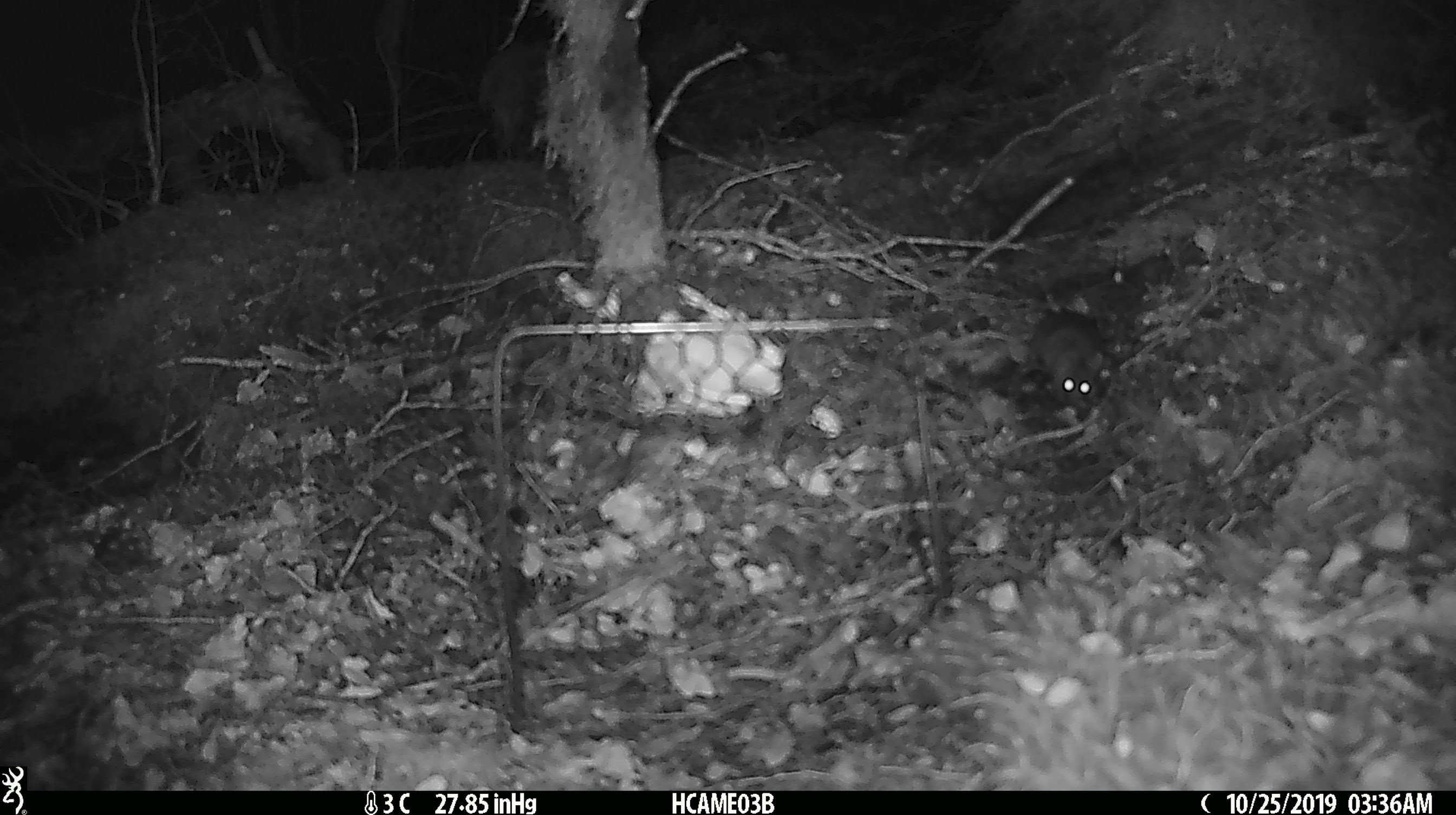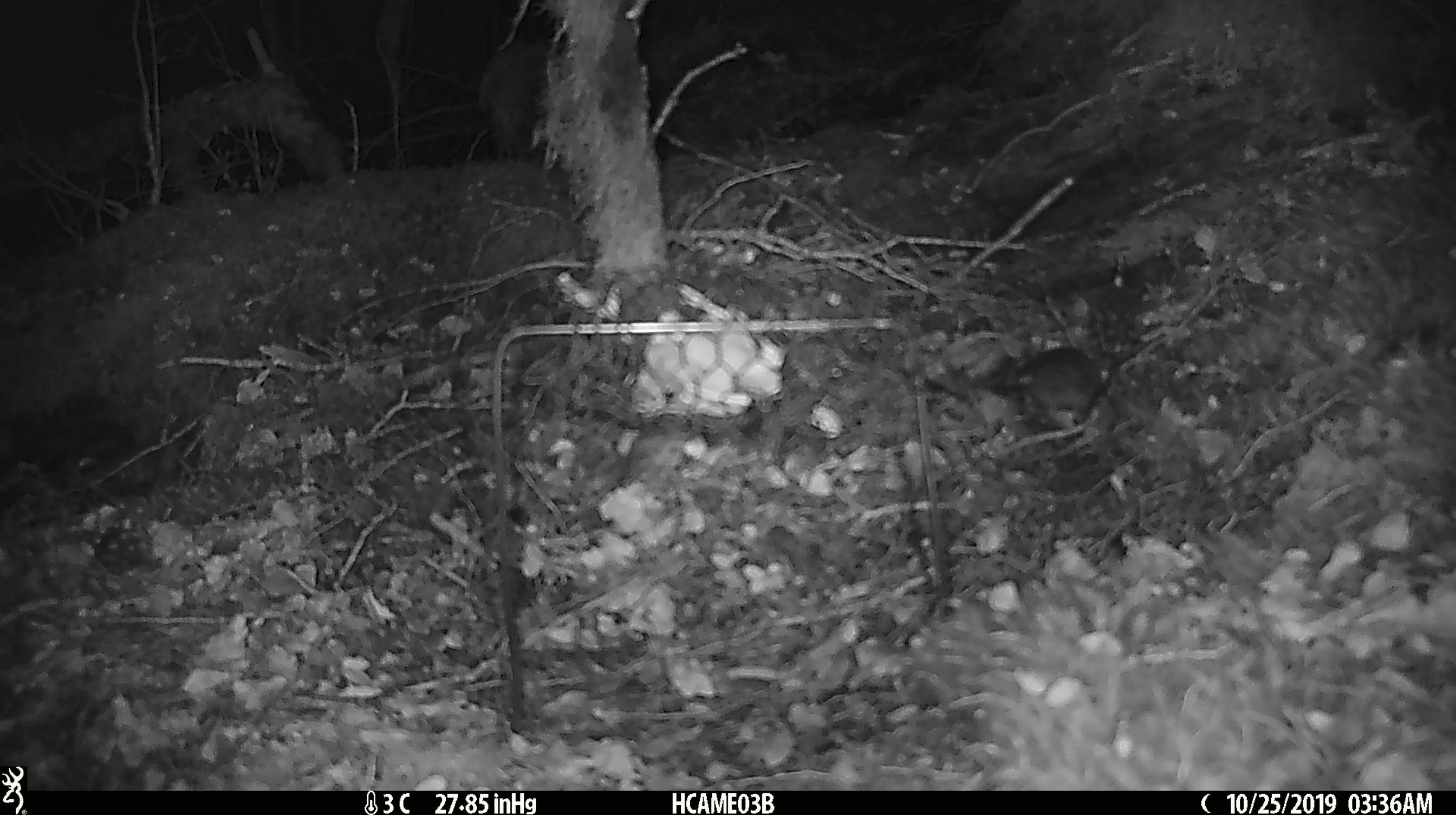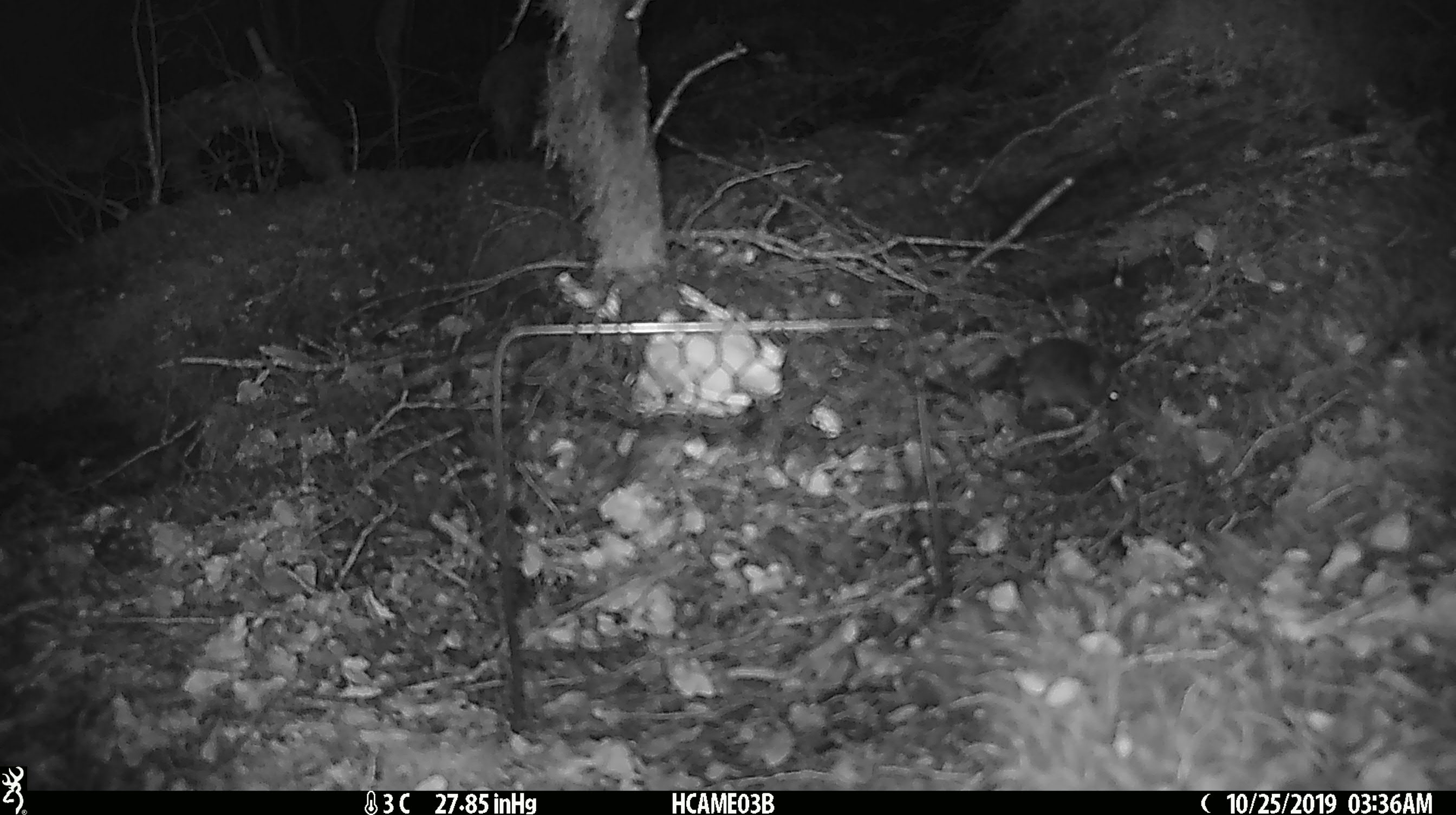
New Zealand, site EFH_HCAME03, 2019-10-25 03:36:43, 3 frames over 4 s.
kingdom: Animalia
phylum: Chordata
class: Mammalia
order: Rodentia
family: Muridae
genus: Mus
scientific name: Mus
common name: mouse